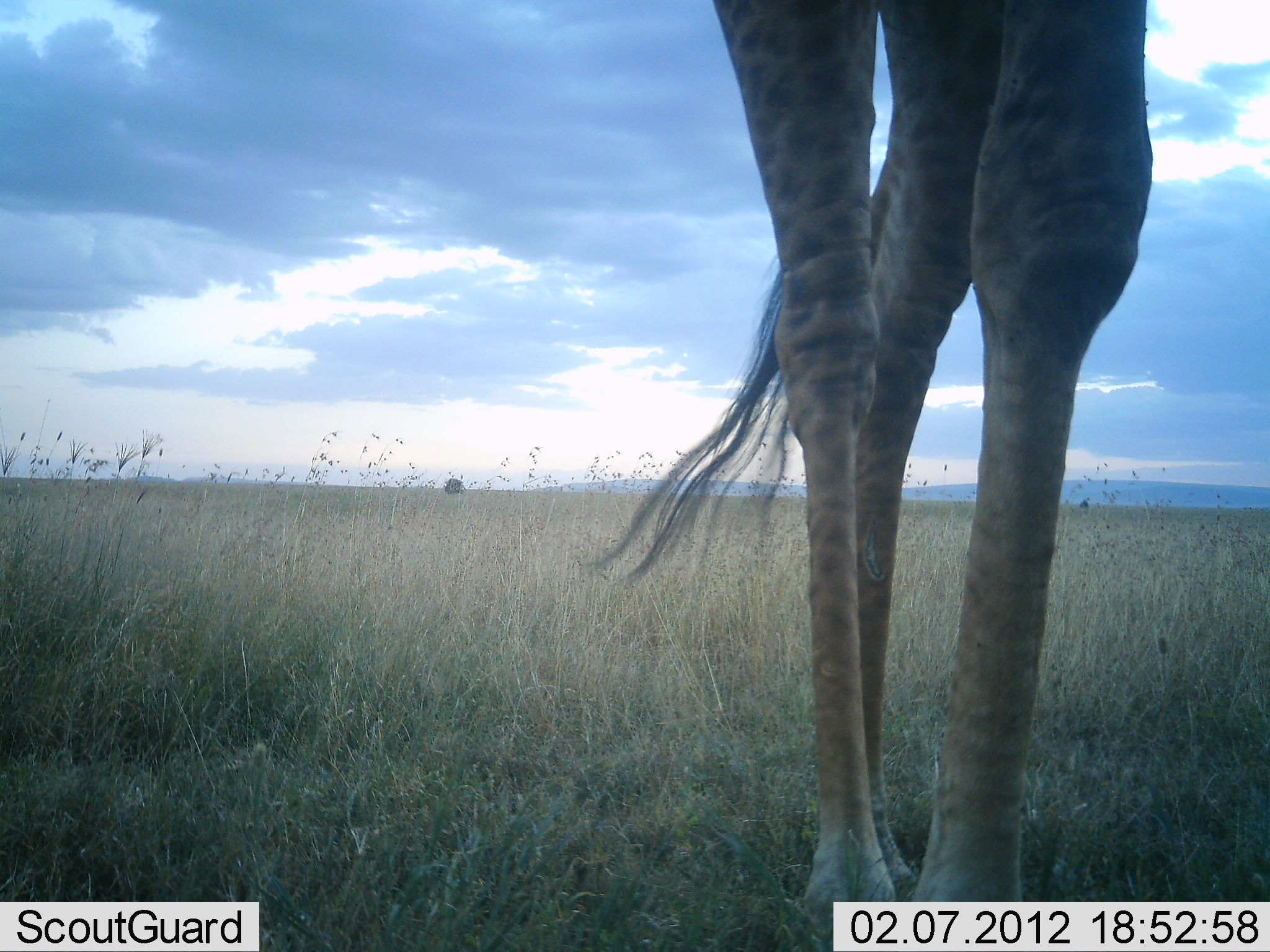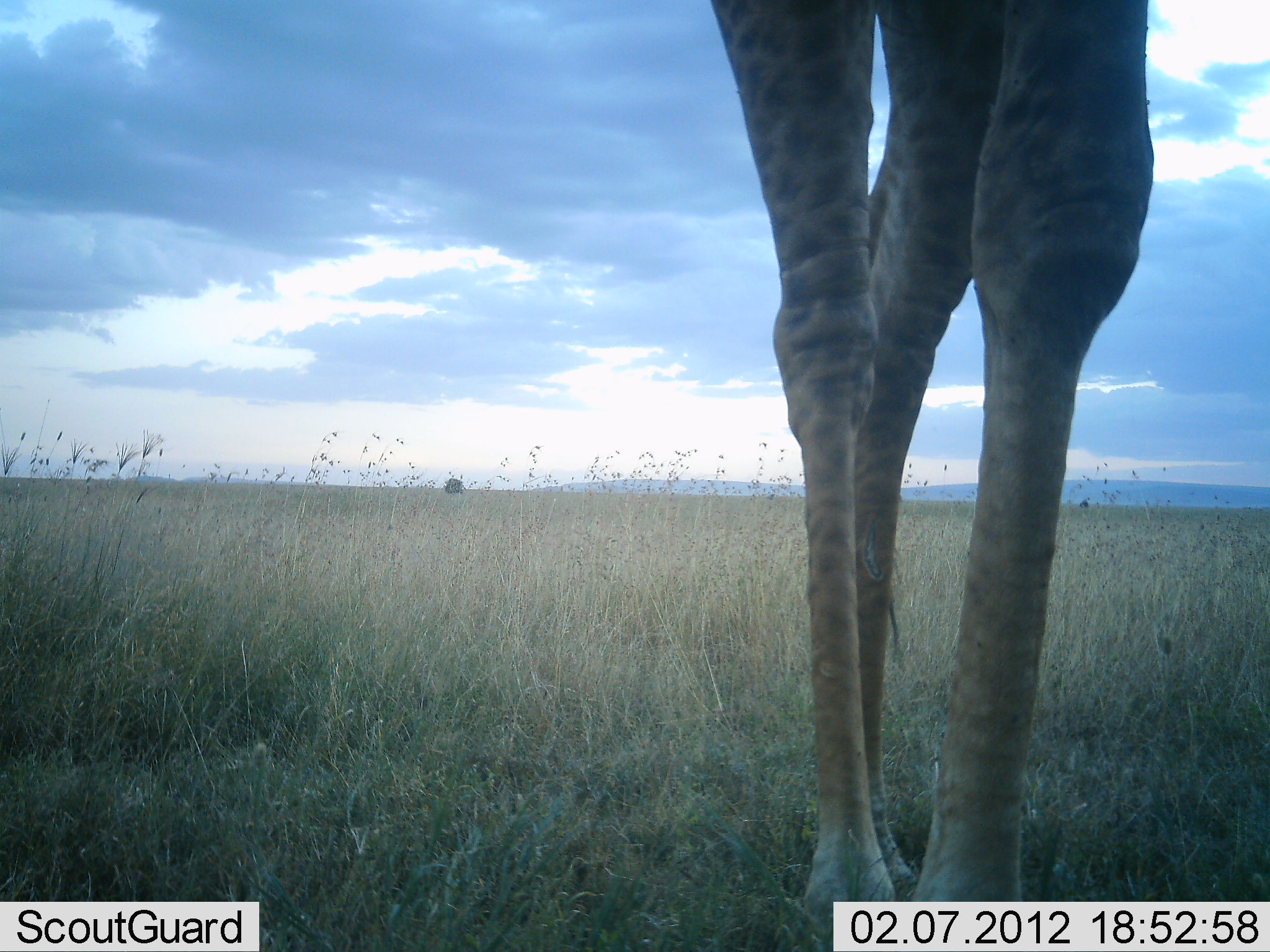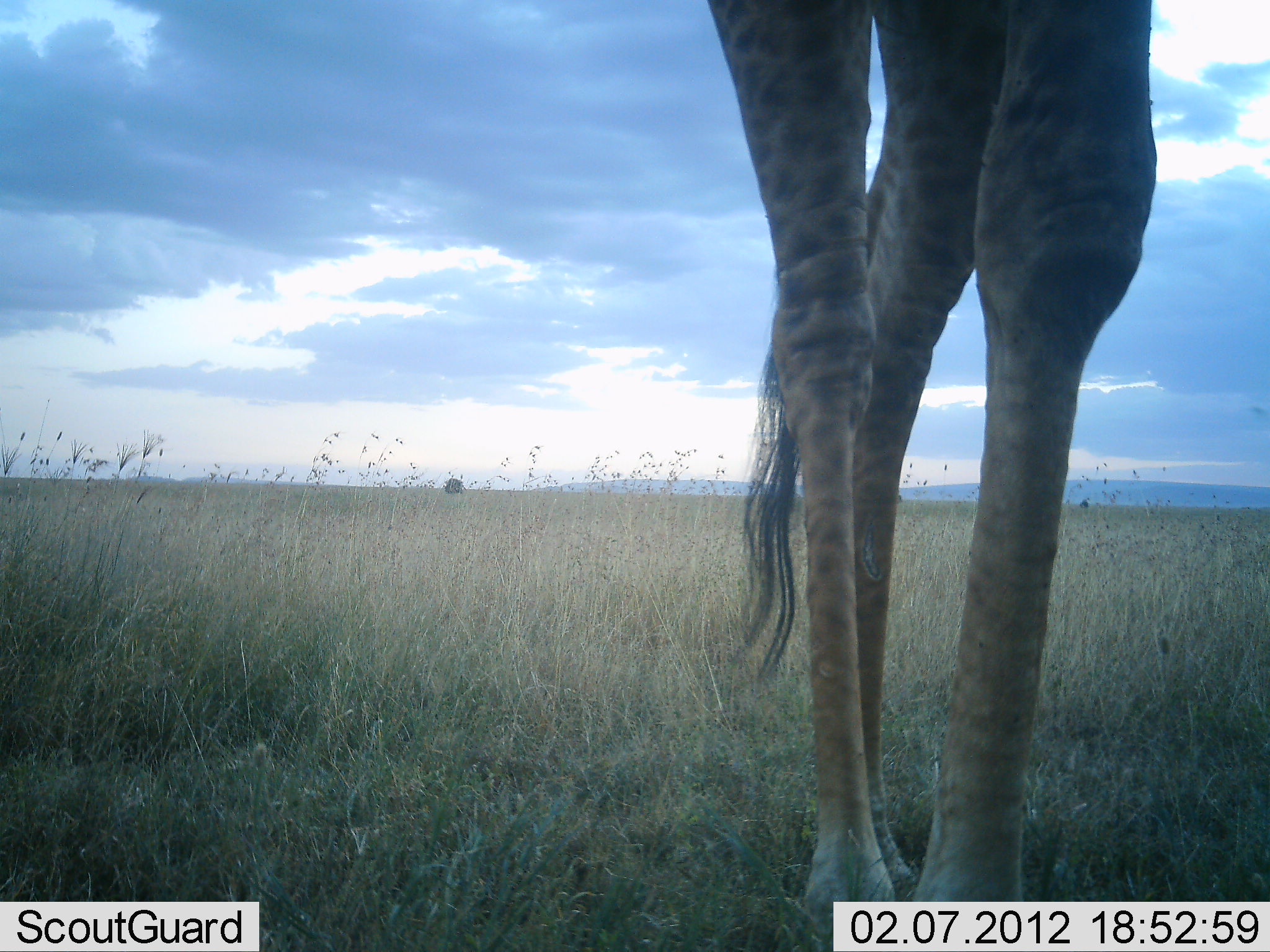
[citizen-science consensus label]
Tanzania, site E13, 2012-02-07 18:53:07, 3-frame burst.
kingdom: Animalia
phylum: Chordata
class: Mammalia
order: Artiodactyla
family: Giraffidae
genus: Giraffa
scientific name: Giraffa camelopardalis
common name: giraffe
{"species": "giraffe (Giraffa camelopardalis)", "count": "1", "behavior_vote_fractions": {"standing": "86%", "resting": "0%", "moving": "14%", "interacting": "0%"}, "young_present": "0%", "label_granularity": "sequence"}